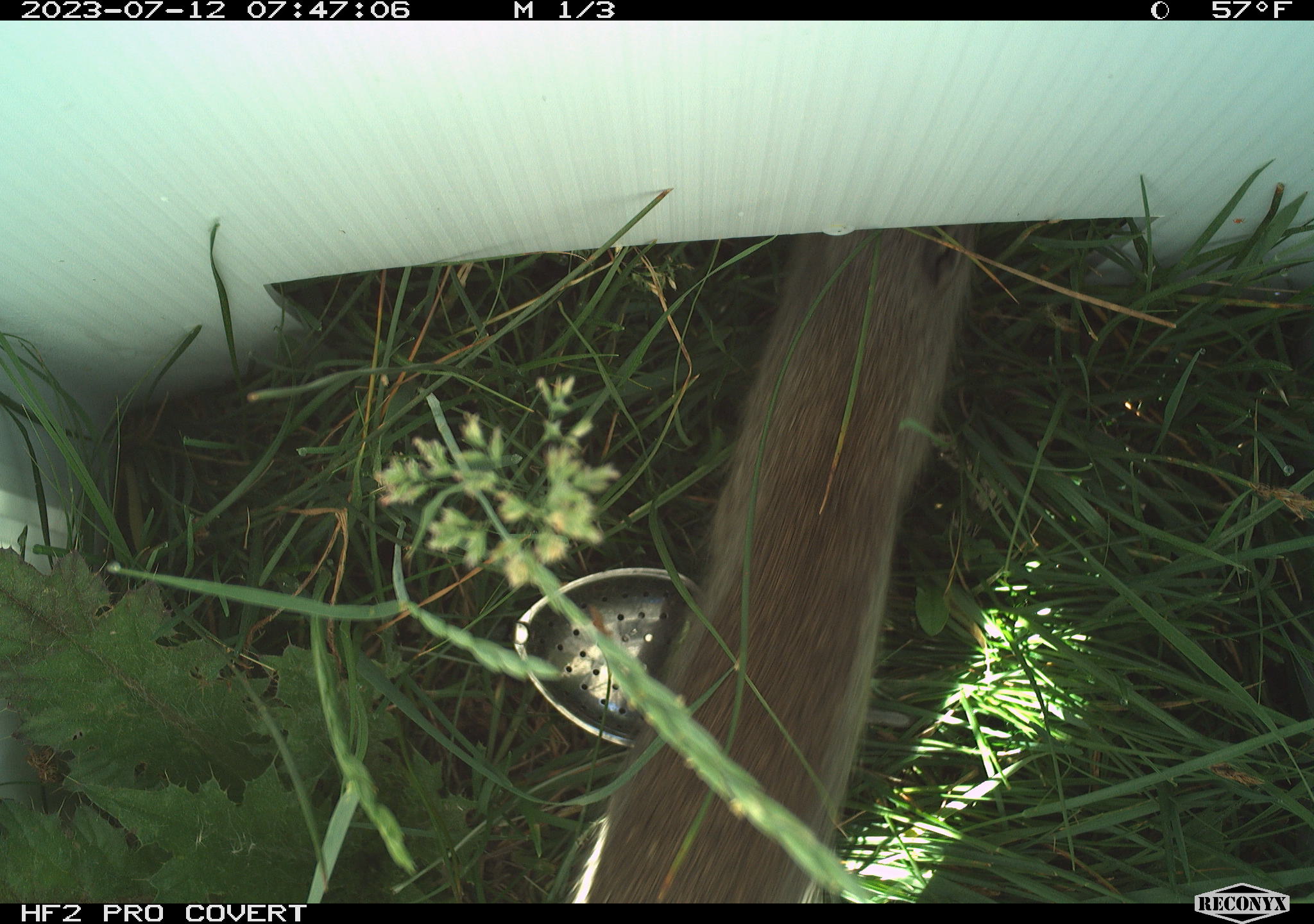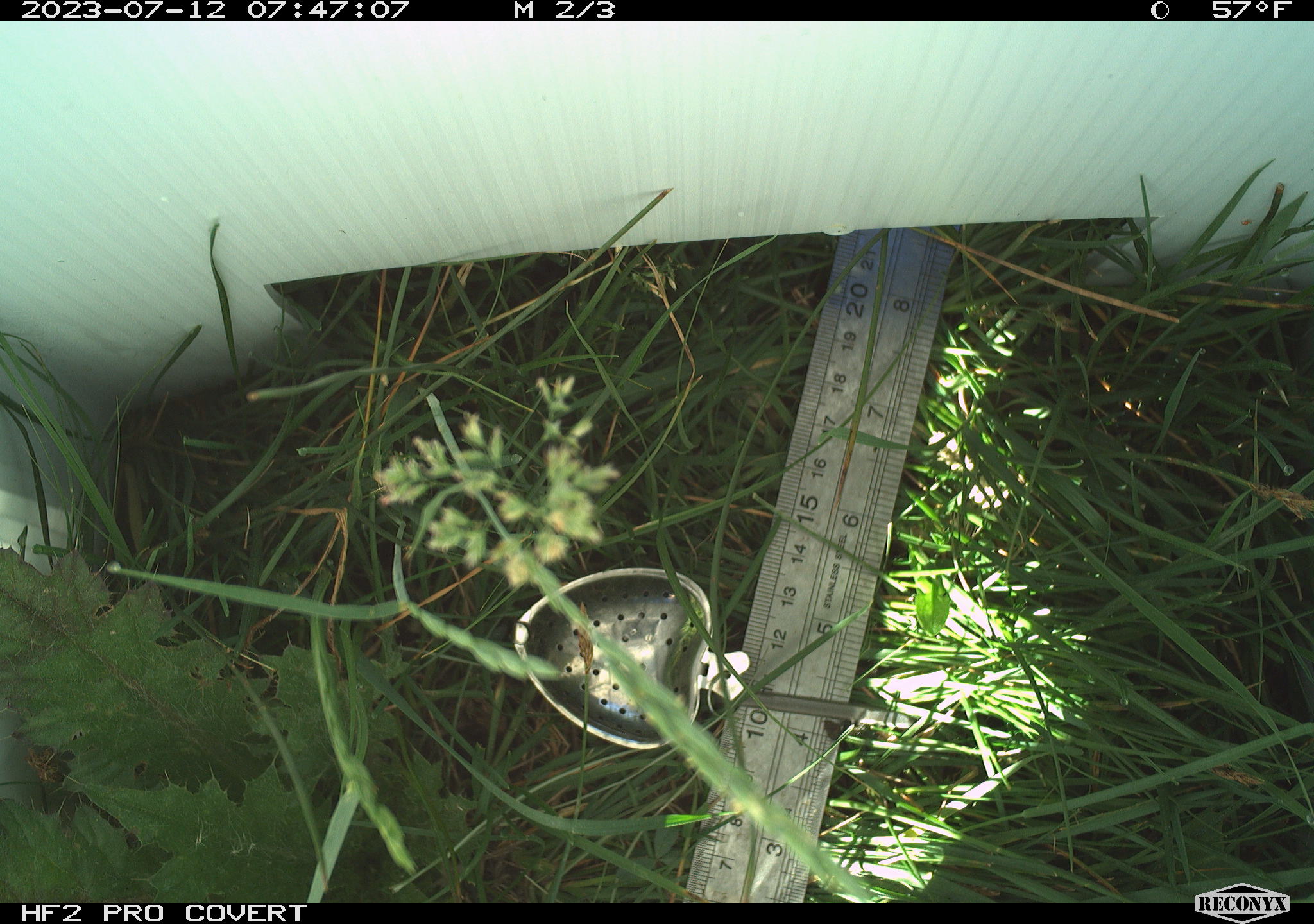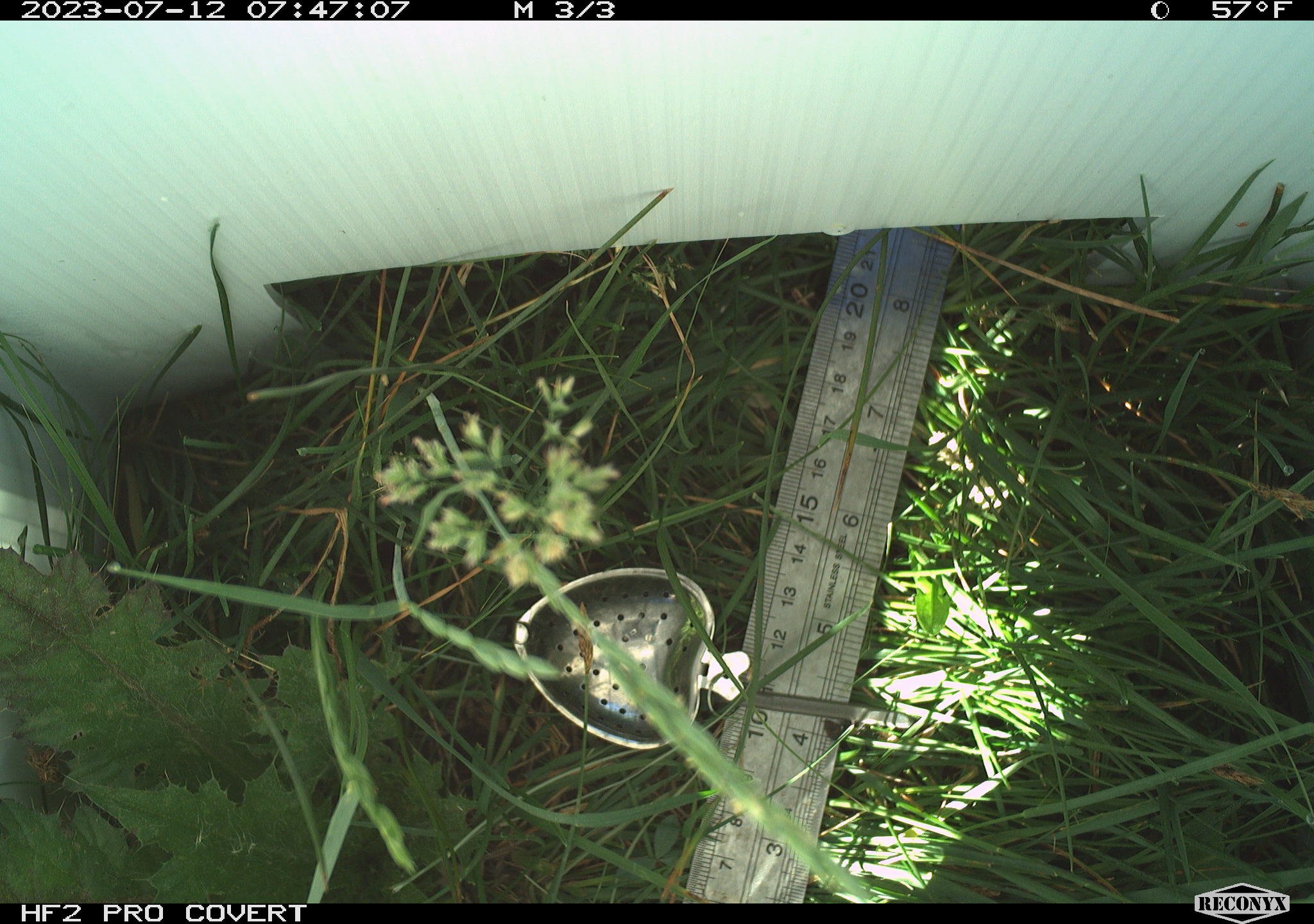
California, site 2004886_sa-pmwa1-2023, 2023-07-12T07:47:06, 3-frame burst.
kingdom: Animalia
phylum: Chordata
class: Mammalia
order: Rodentia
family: Sciuridae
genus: Urocitellus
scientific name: Urocitellus beldingi beldingi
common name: belding's ground squirrel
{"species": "belding's ground squirrel (Urocitellus beldingi beldingi)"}